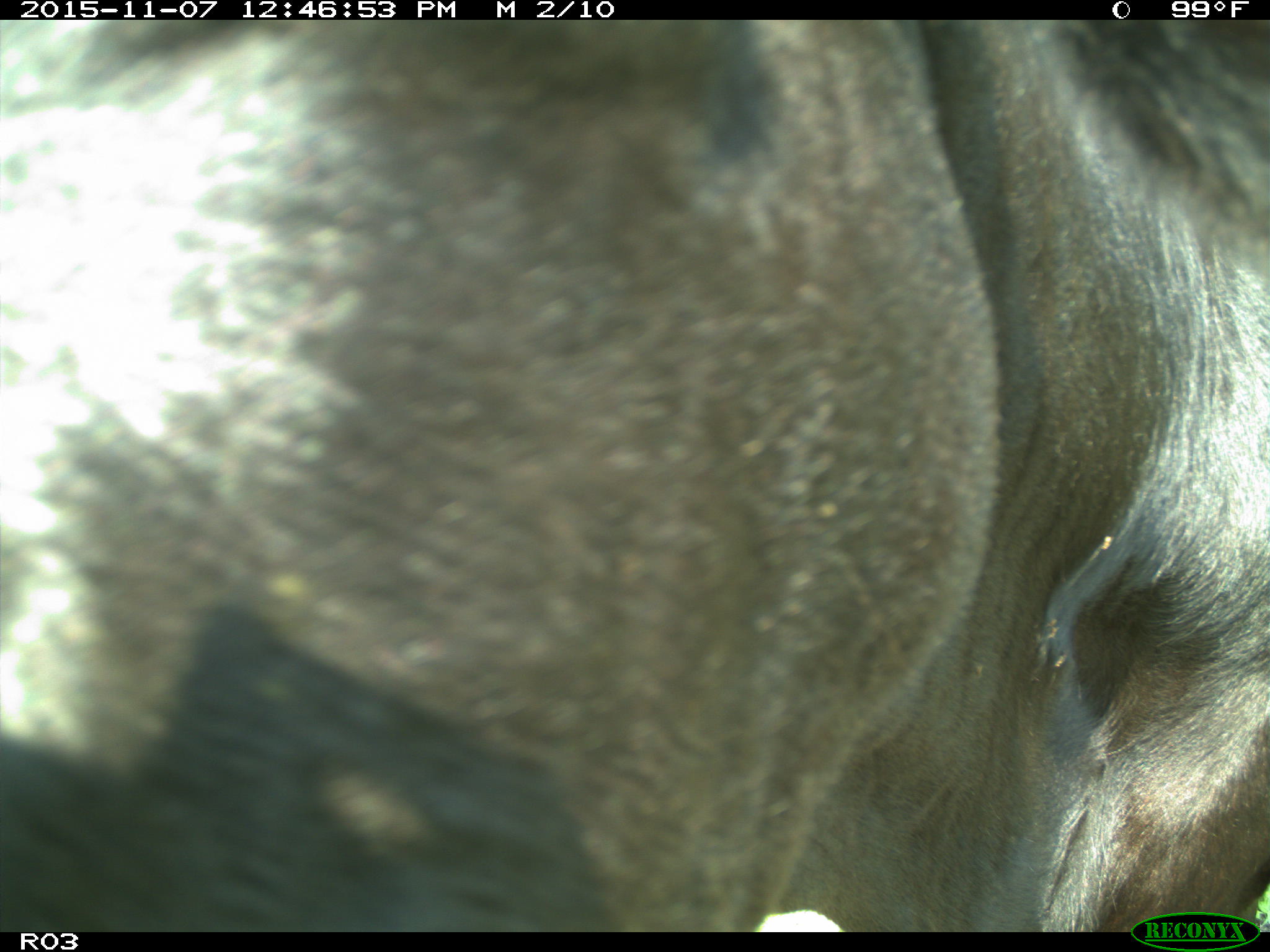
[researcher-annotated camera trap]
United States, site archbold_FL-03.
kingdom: Animalia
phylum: Chordata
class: Mammalia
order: Artiodactyla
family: Bovidae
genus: Bos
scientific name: Bos taurus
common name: domestic cow